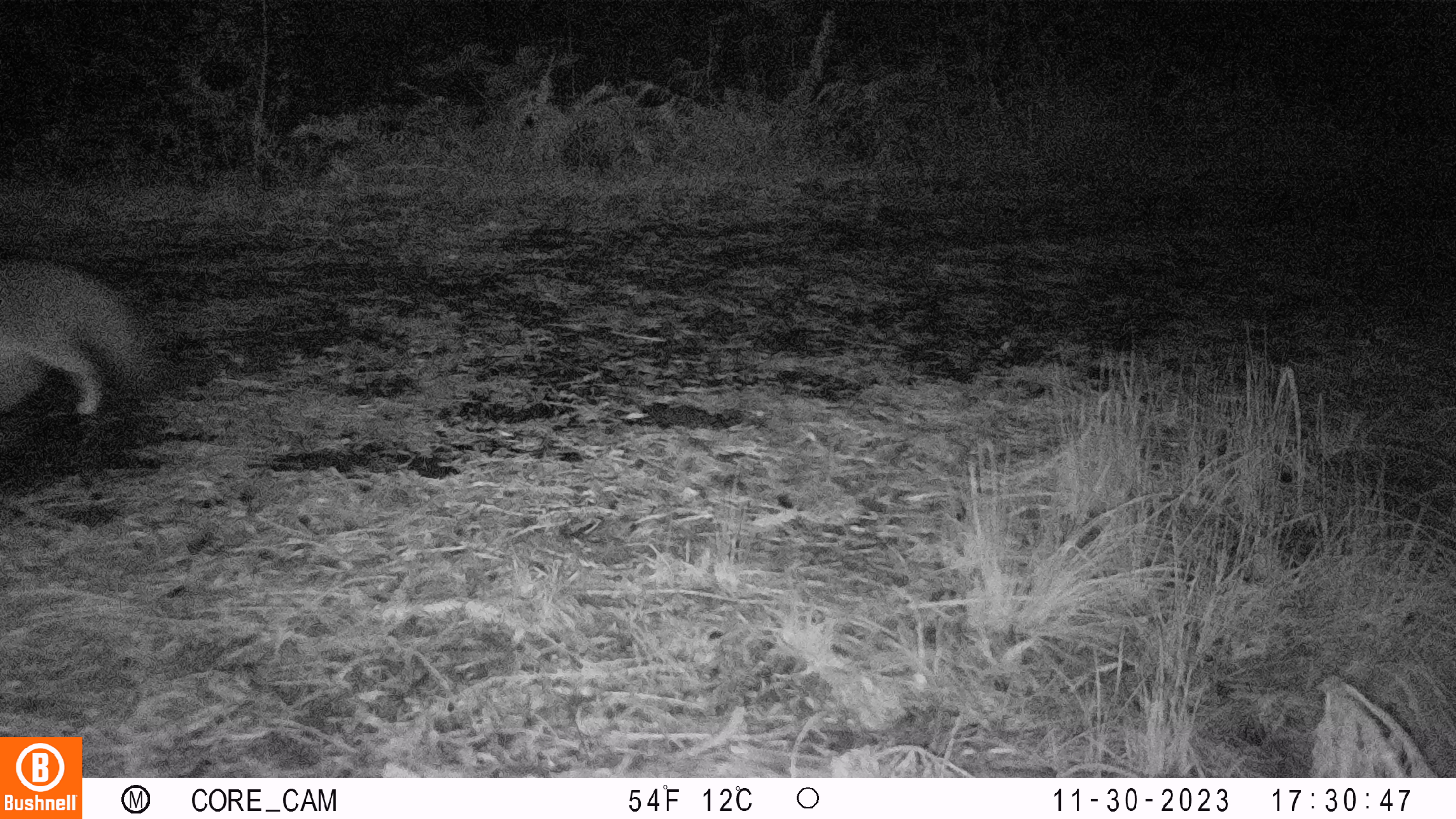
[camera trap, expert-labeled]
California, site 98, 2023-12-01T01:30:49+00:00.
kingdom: Animalia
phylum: Chordata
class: Mammalia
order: Carnivora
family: Canidae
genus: Urocyon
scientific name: Urocyon cinereoargenteus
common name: gray fox